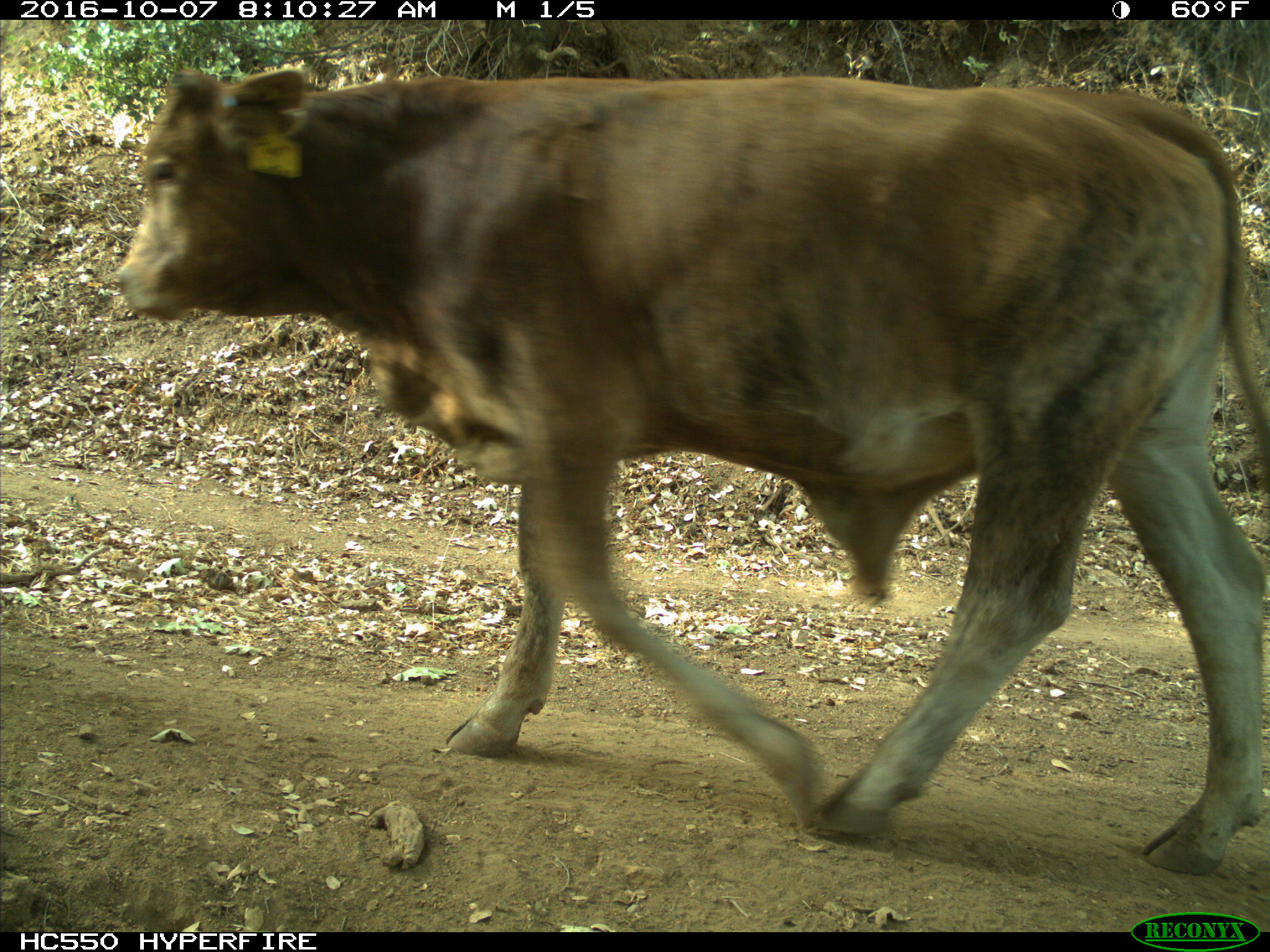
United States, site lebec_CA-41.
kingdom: Animalia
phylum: Chordata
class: Mammalia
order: Artiodactyla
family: Bovidae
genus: Bos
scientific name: Bos taurus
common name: domestic cow